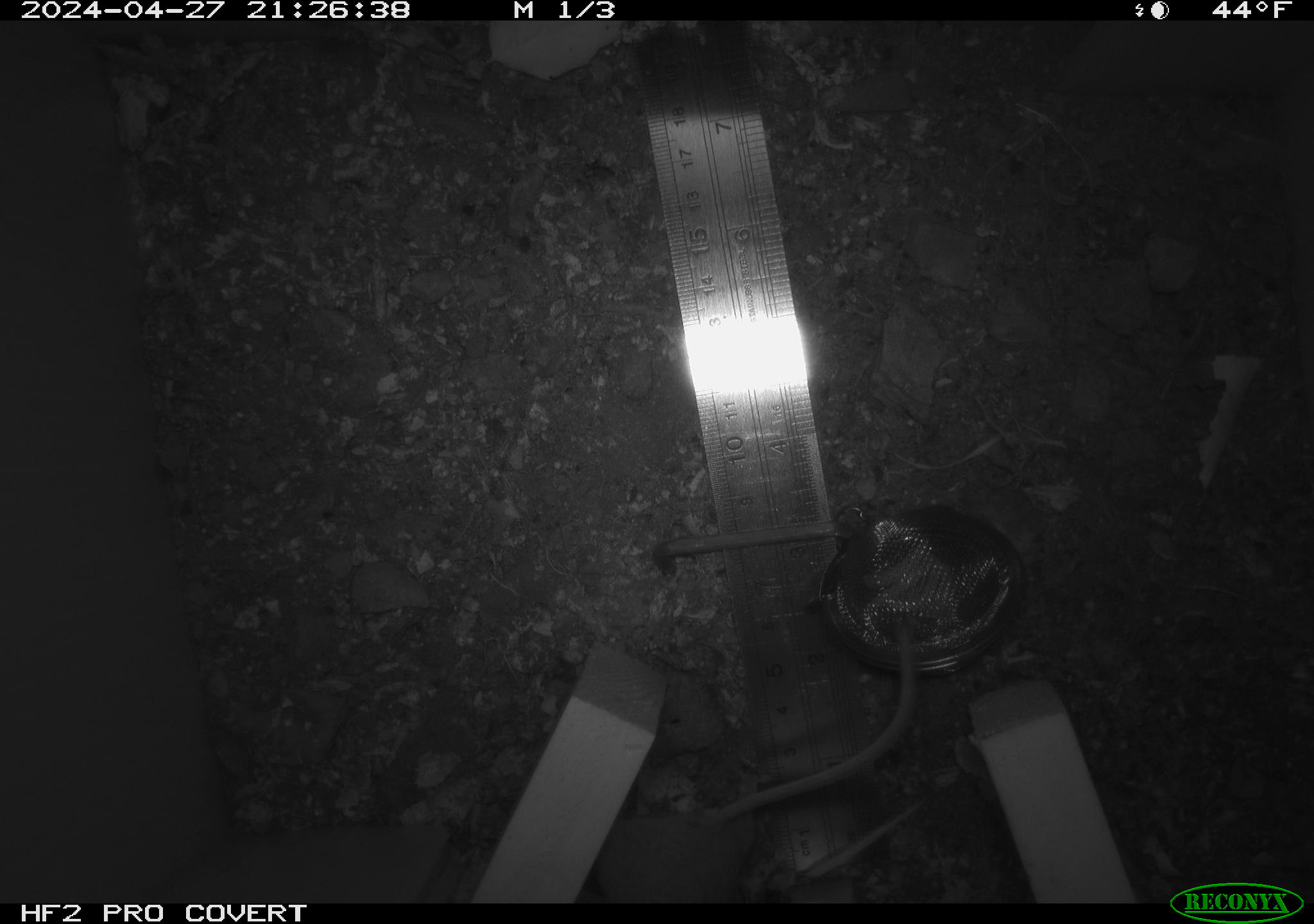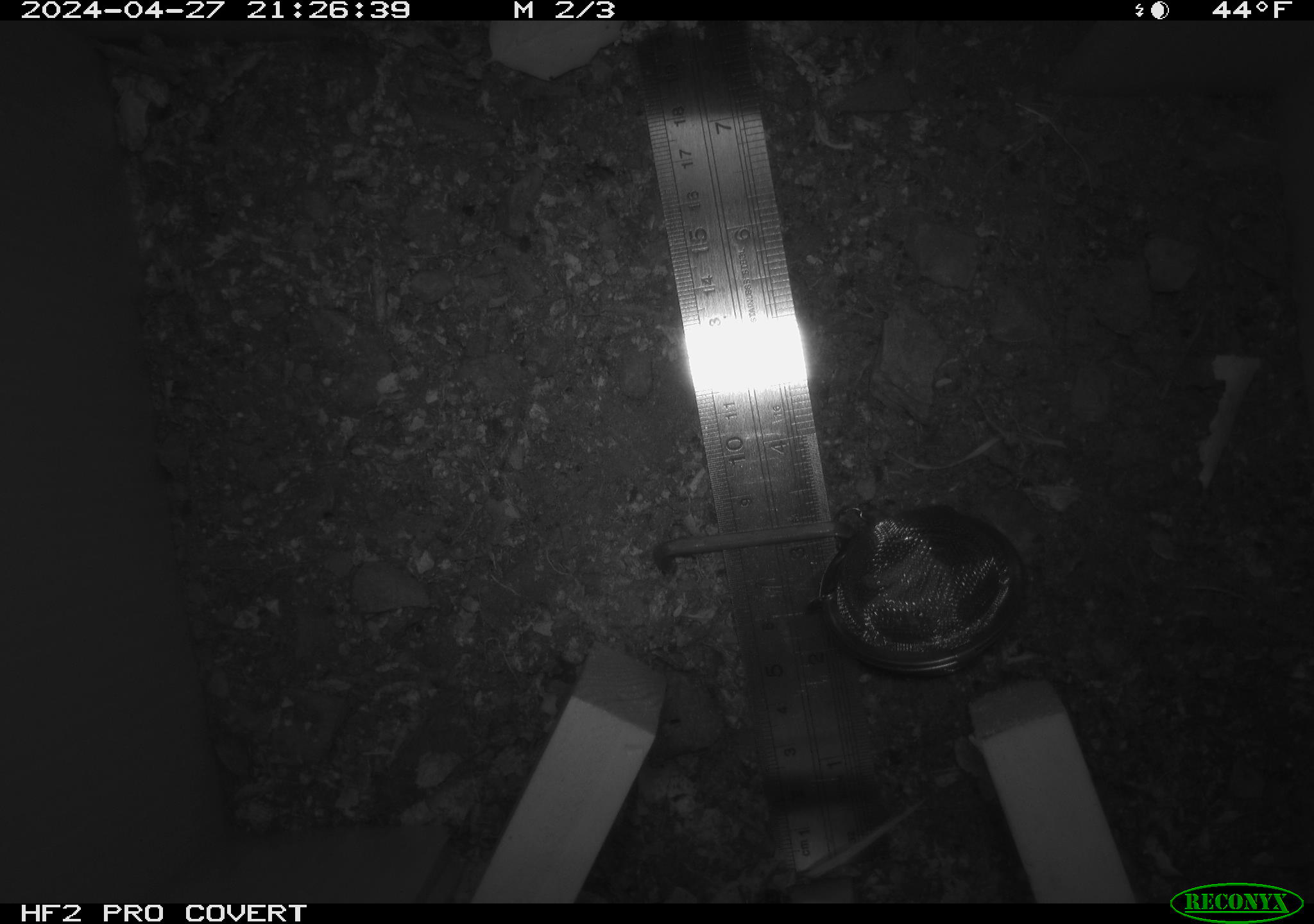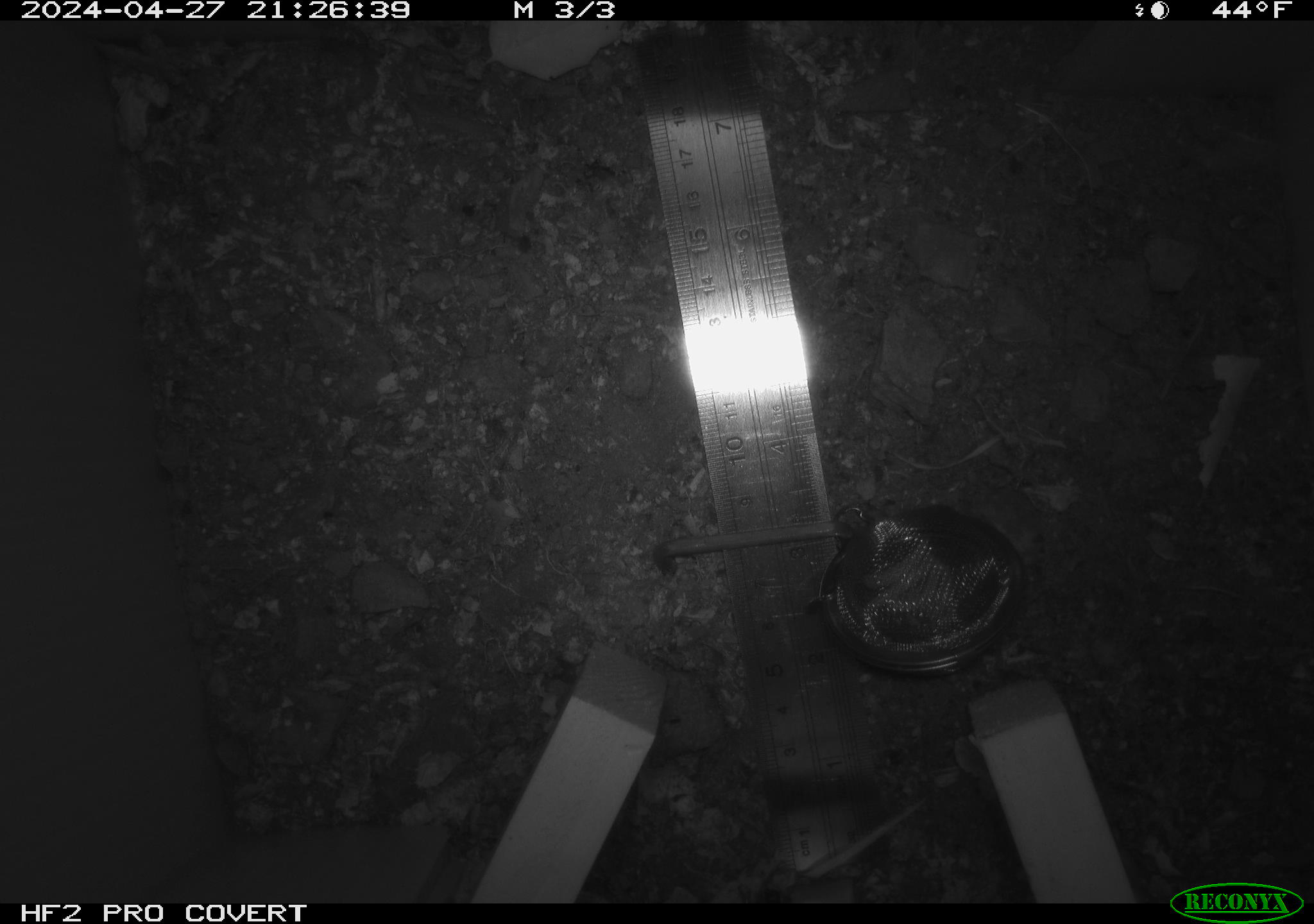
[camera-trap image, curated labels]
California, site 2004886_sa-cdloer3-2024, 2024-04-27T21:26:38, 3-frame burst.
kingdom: Animalia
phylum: Chordata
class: Mammalia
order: Rodentia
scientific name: Rodentia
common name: mouse species